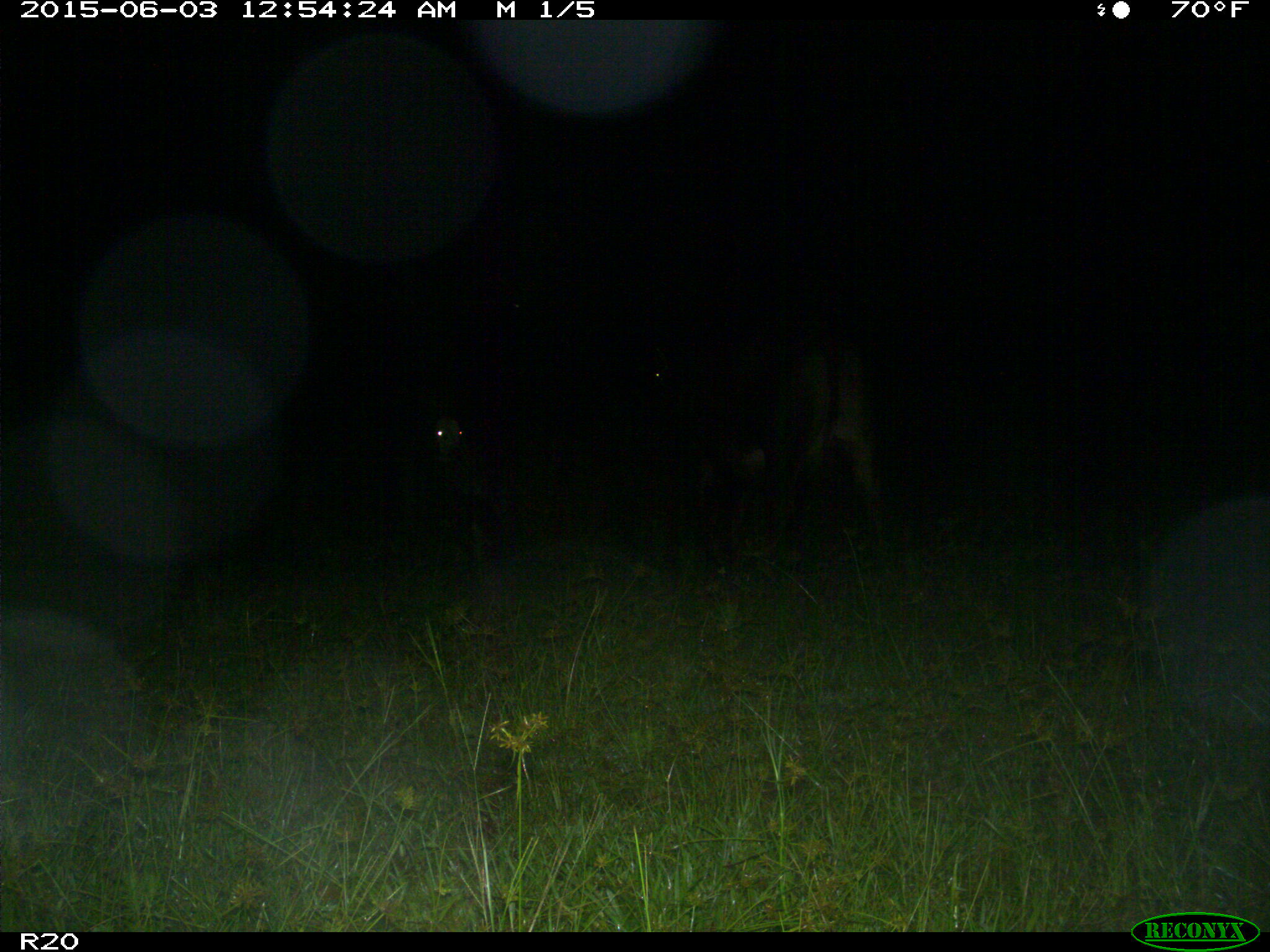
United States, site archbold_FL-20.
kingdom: Animalia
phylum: Chordata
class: Mammalia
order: Artiodactyla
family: Bovidae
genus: Bos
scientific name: Bos taurus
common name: domestic cow